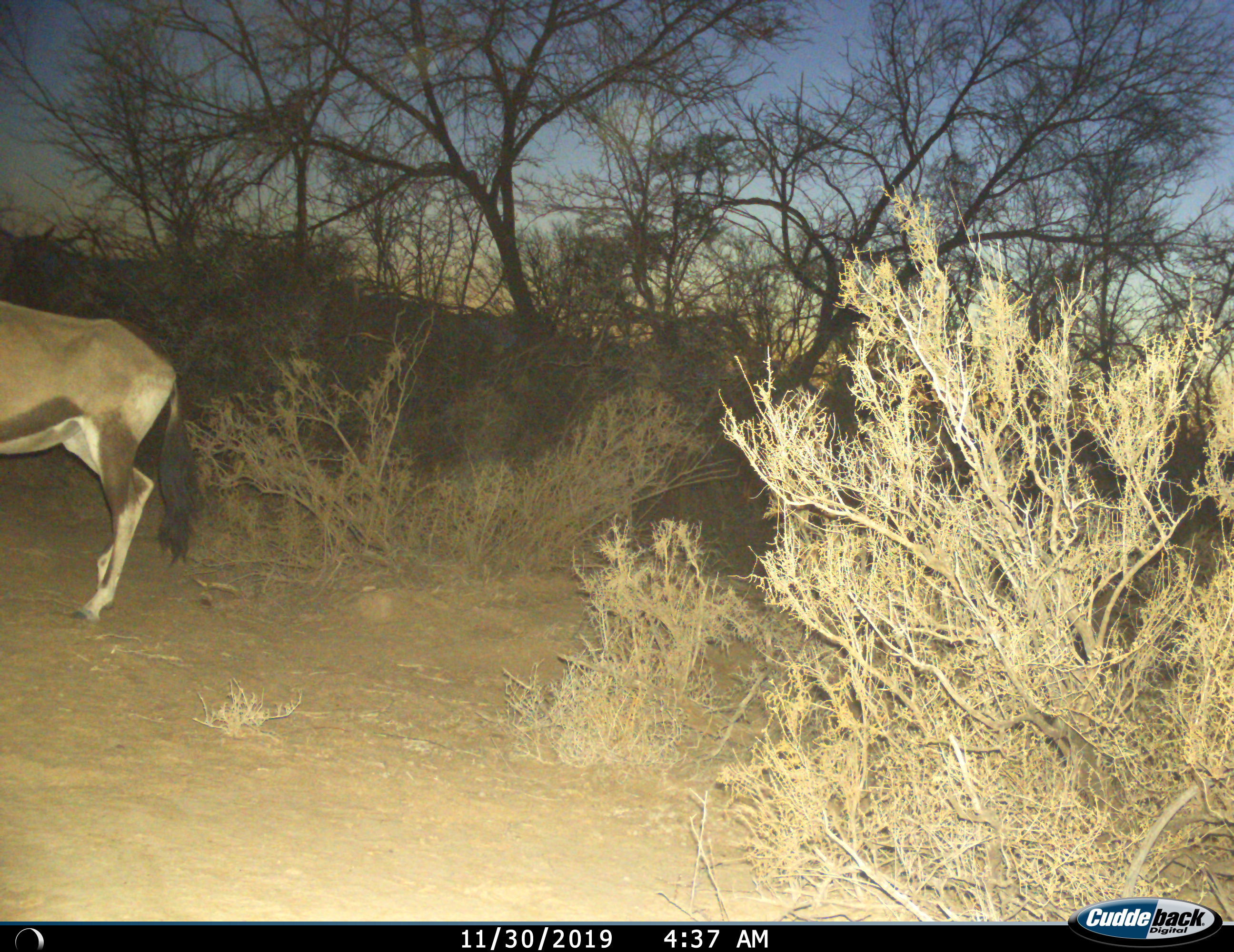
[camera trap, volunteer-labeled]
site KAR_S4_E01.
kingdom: Animalia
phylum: Chordata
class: Mammalia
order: Artiodactyla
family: Bovidae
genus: Oryx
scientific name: Oryx gazella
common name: gemsbok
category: oryx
Oryx (gemsbok) (Oryx gazella), count 1. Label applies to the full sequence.